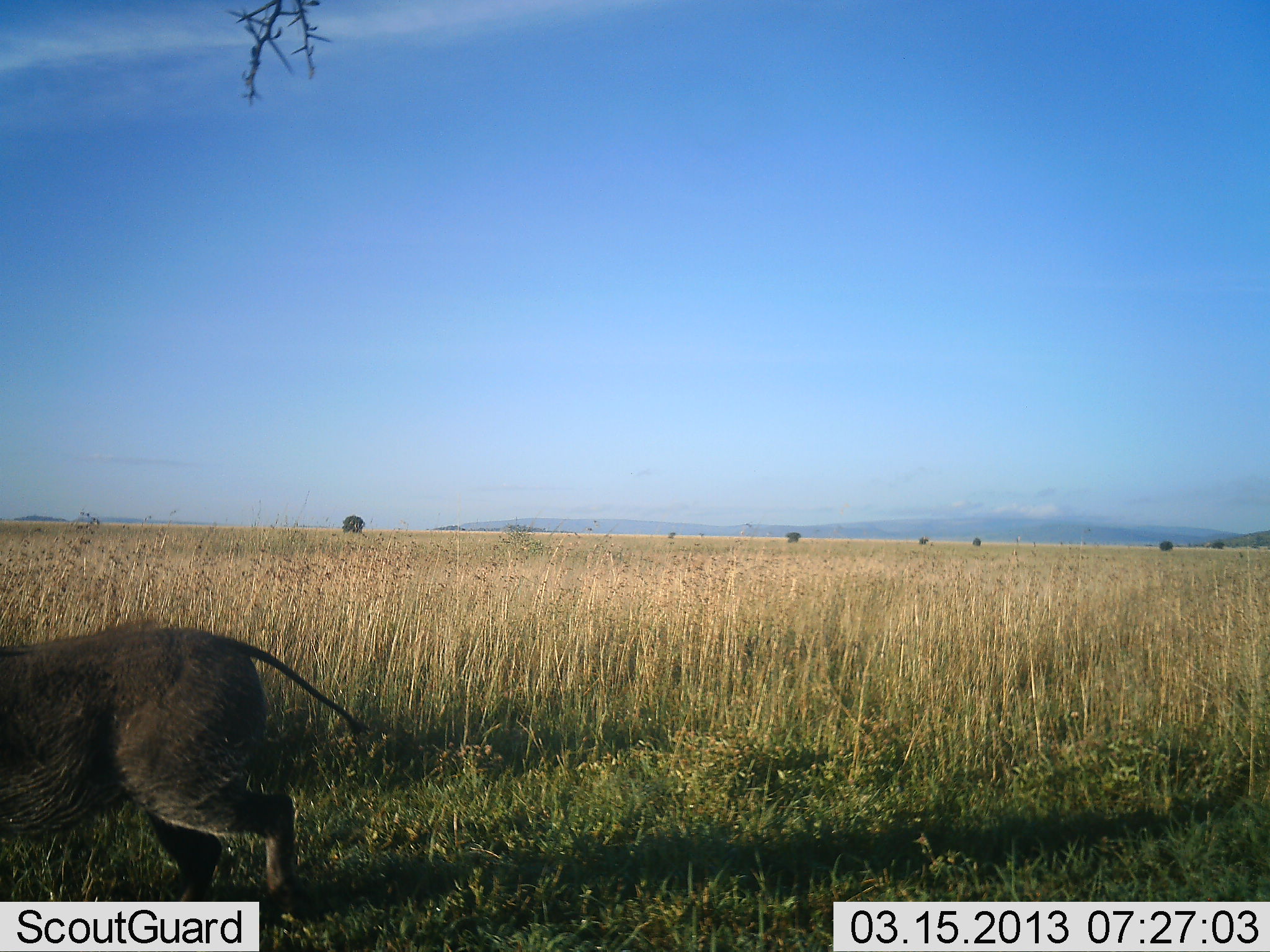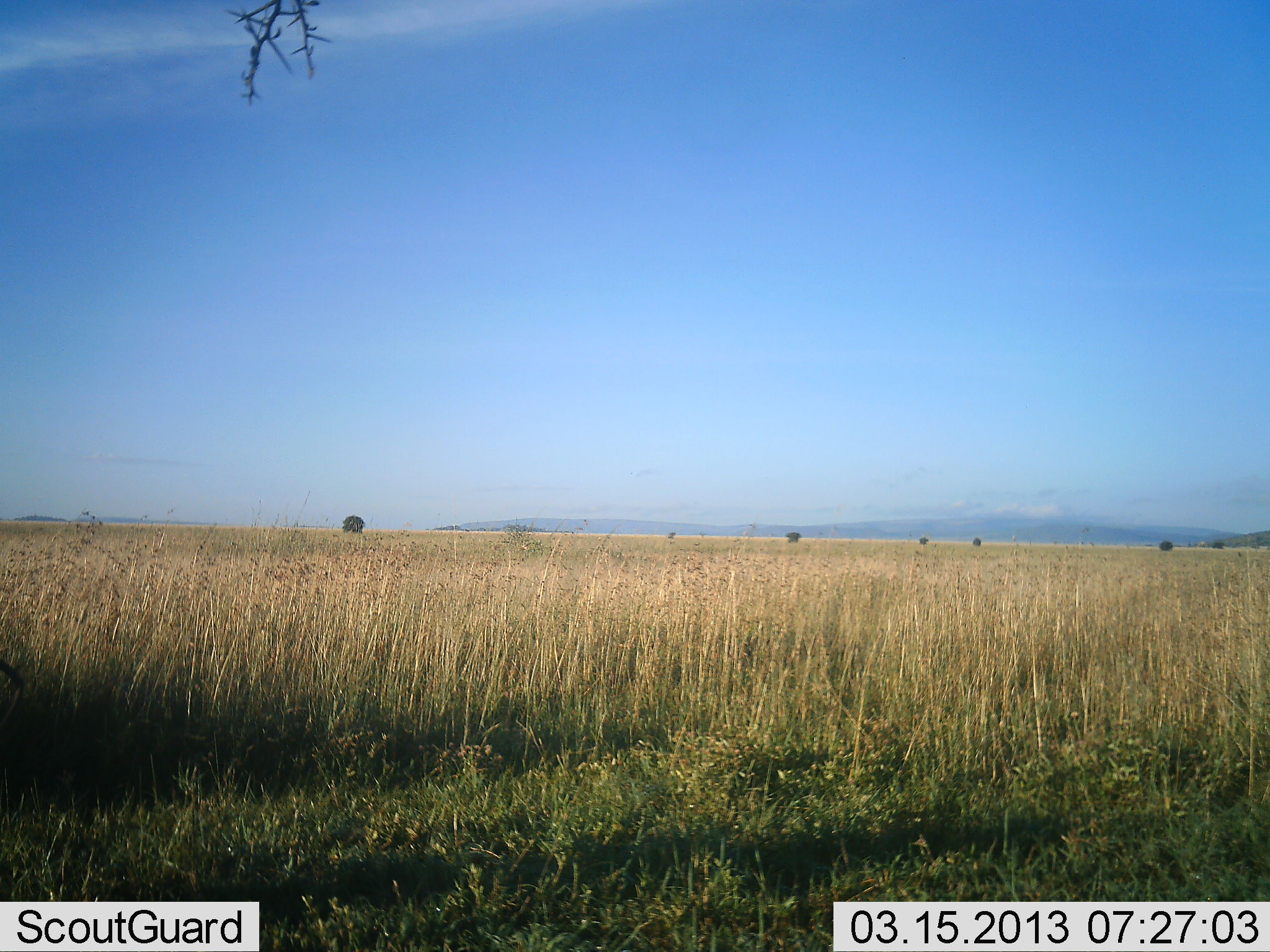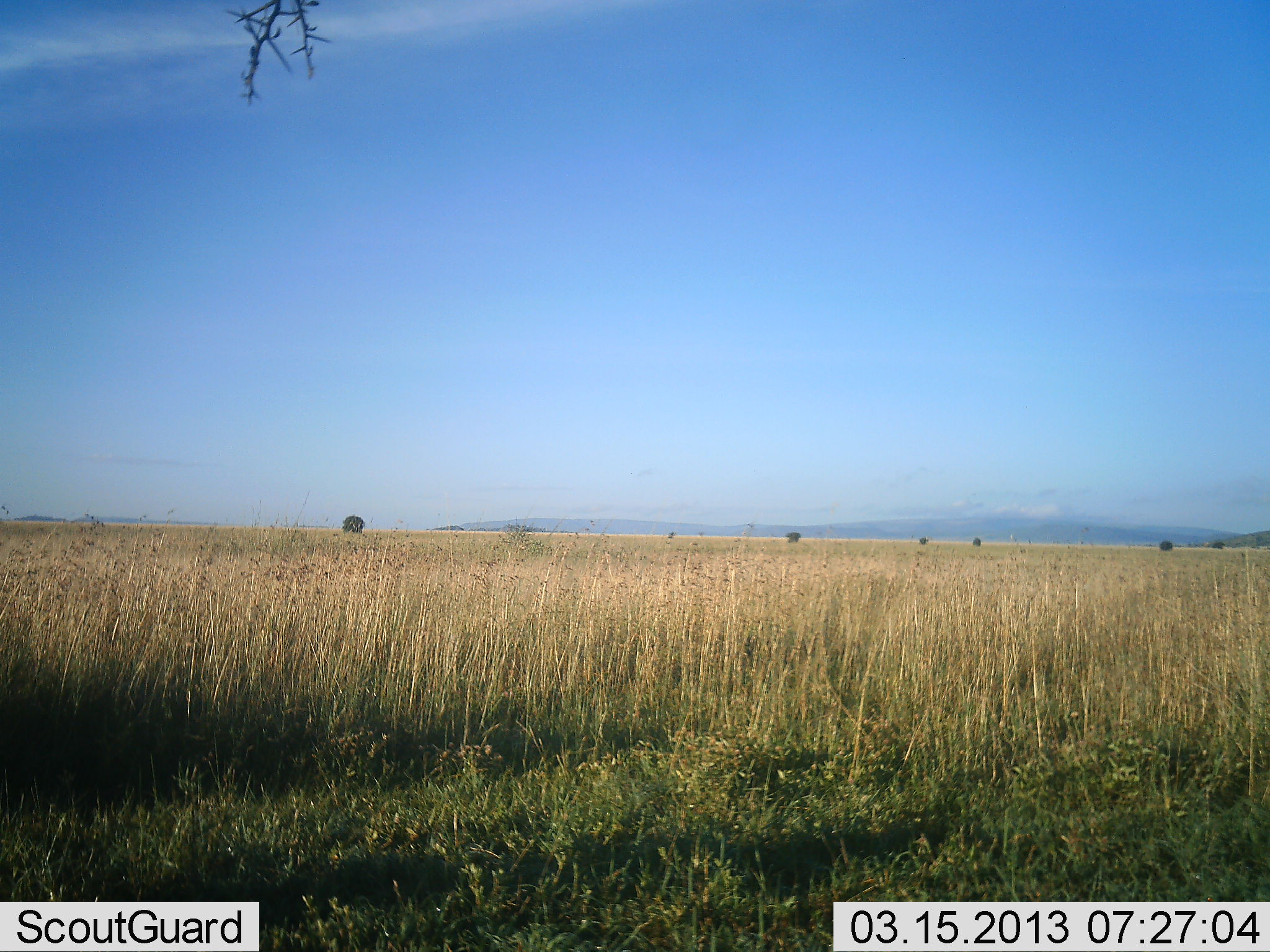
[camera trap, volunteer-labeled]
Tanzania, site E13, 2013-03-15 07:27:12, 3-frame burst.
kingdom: Animalia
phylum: Chordata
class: Mammalia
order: Artiodactyla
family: Suidae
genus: Phacochoerus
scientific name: Phacochoerus africanus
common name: warthog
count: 1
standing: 0%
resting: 0%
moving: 100%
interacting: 0%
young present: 0%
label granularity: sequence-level